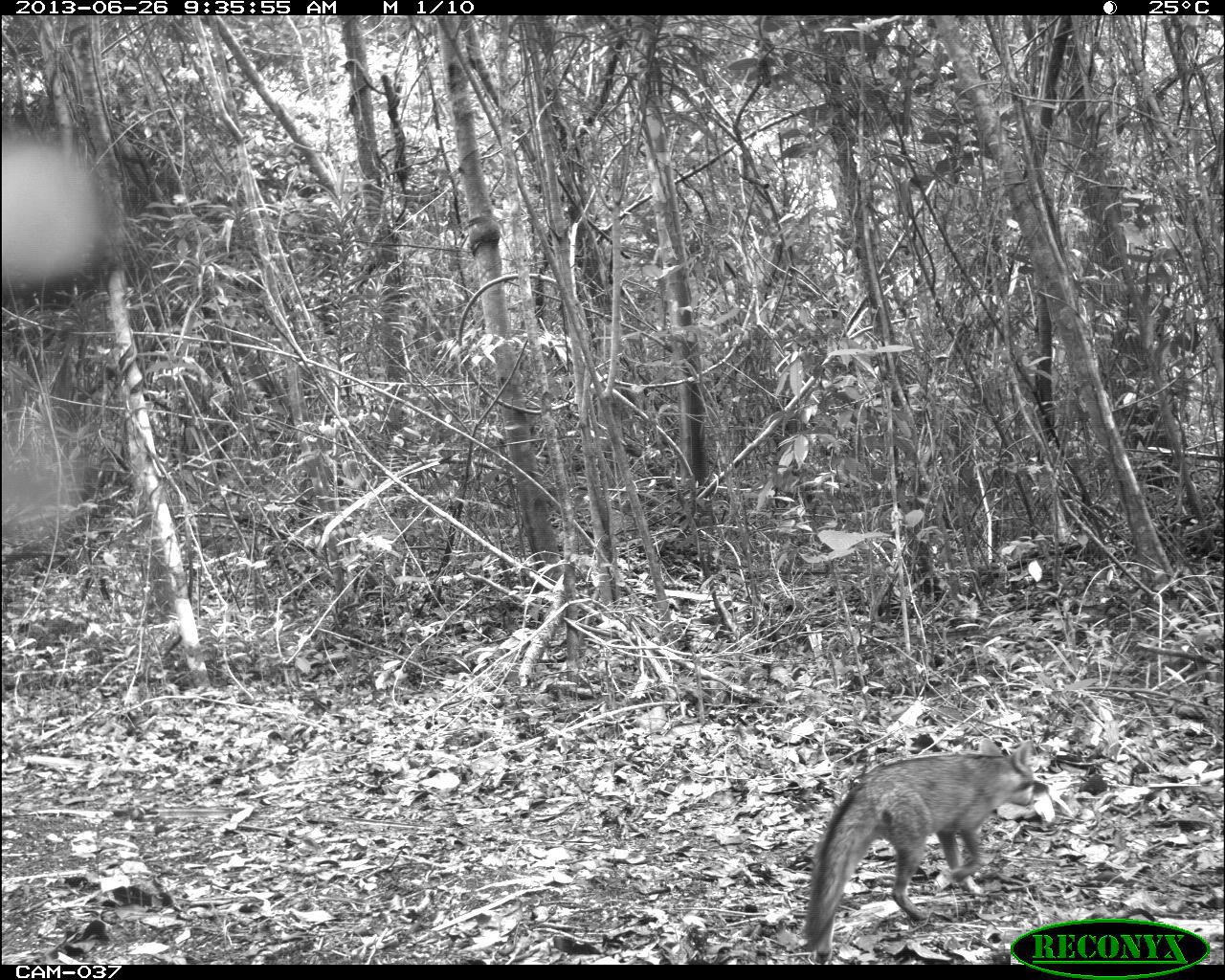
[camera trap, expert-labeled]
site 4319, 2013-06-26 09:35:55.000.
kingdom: Animalia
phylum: Chordata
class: Mammalia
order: Carnivora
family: Canidae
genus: Urocyon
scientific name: Urocyon cinereoargenteus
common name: gray fox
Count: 1.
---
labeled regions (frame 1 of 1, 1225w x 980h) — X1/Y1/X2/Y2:
urocyon cinereoargenteus: 799/737/1037/961